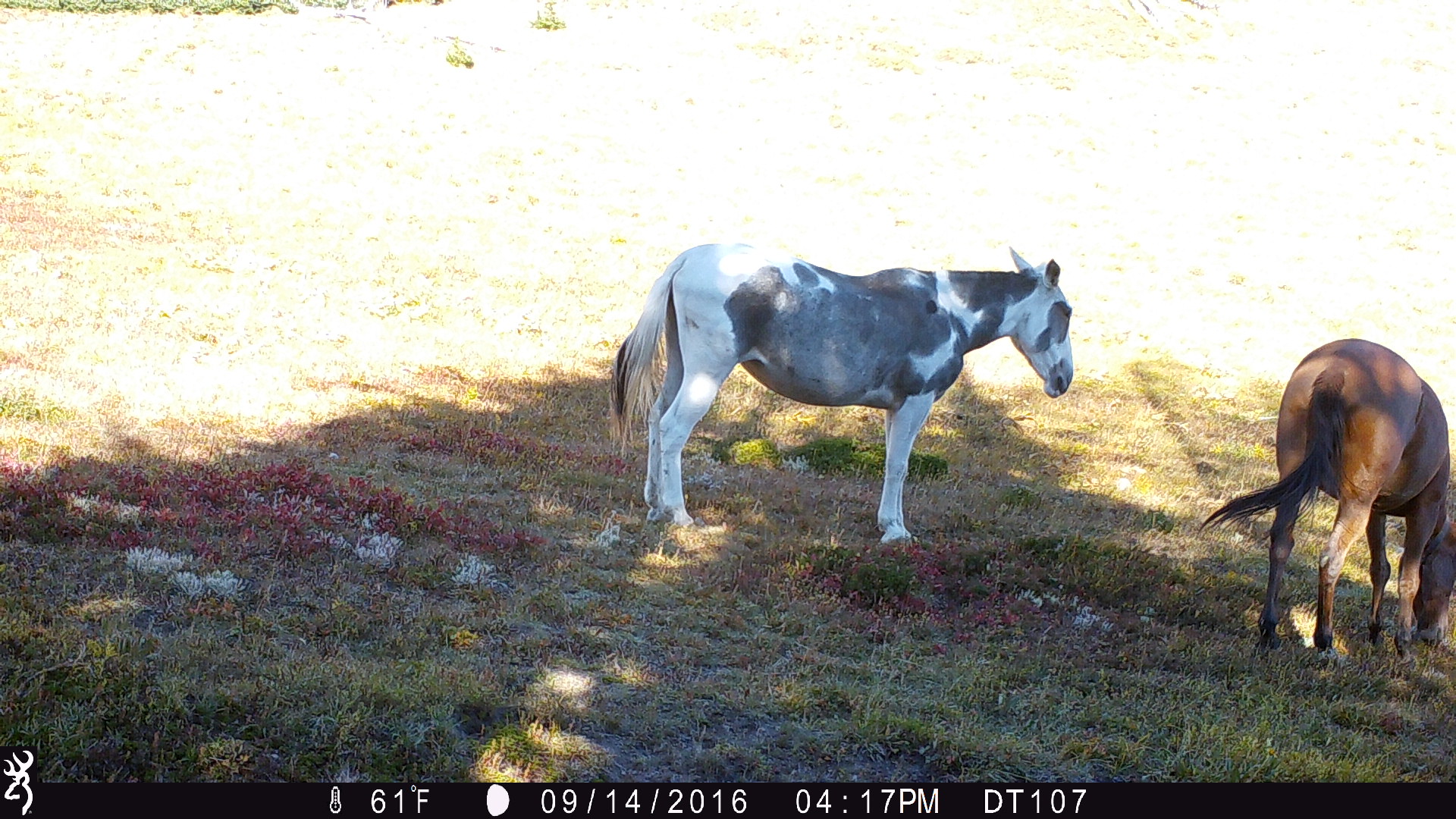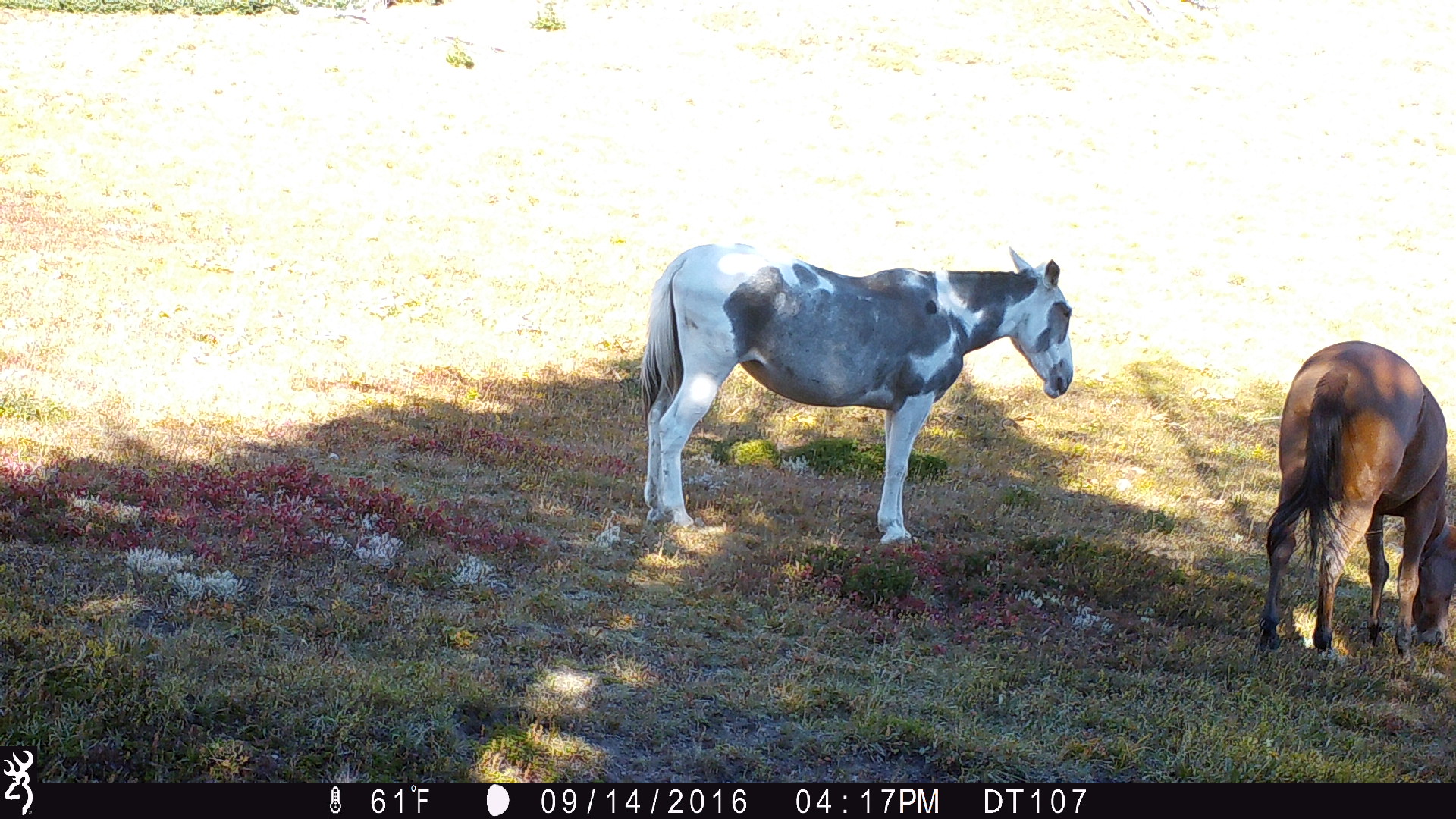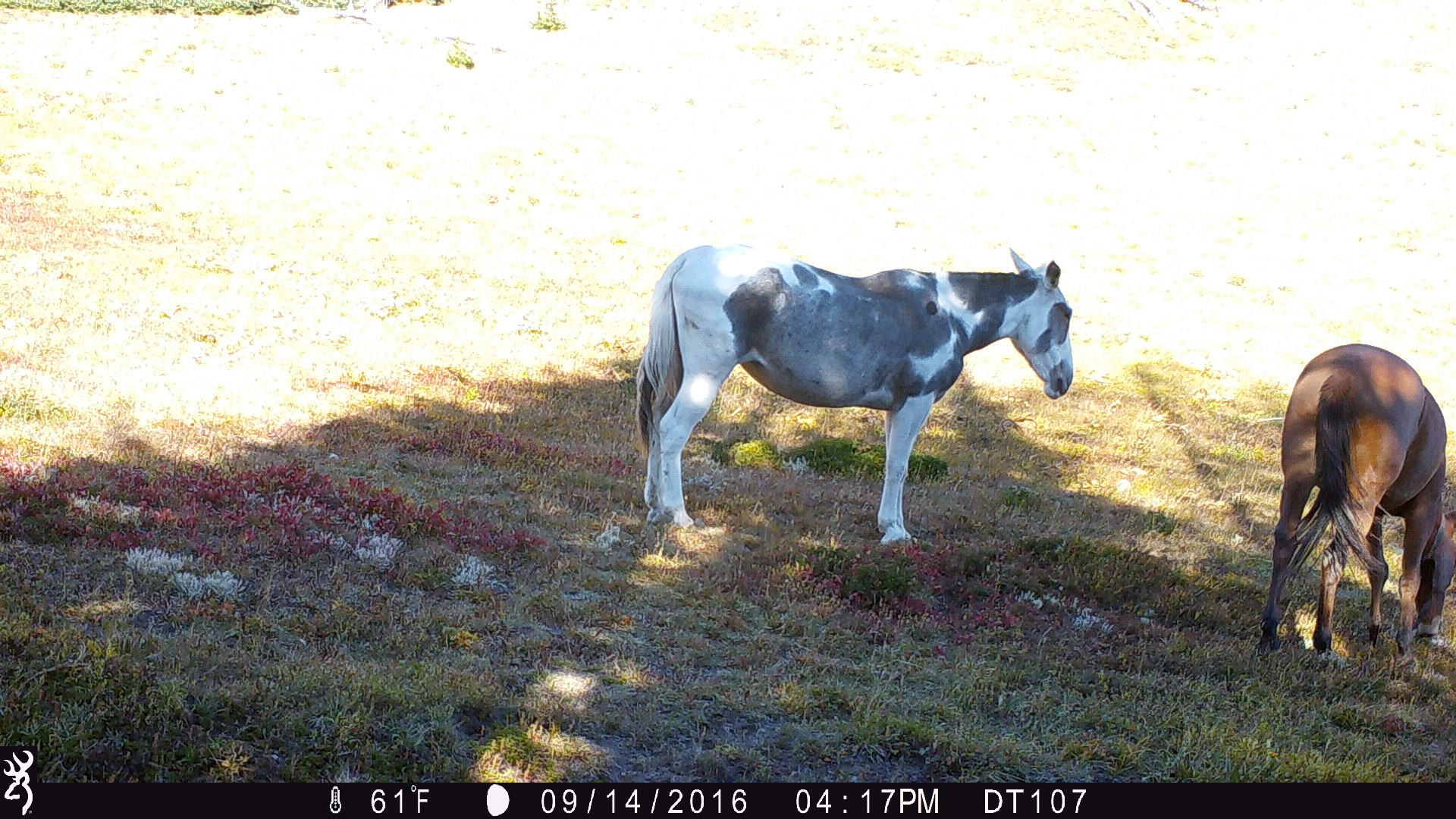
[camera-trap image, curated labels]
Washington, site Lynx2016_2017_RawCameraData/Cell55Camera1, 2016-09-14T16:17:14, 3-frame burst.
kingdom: Animalia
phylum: Chordata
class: Mammalia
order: Perissodactyla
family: Equidae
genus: Equus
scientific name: Equus caballus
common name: domestic horse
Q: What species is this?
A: Domestic horse (Equus caballus).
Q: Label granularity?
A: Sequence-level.